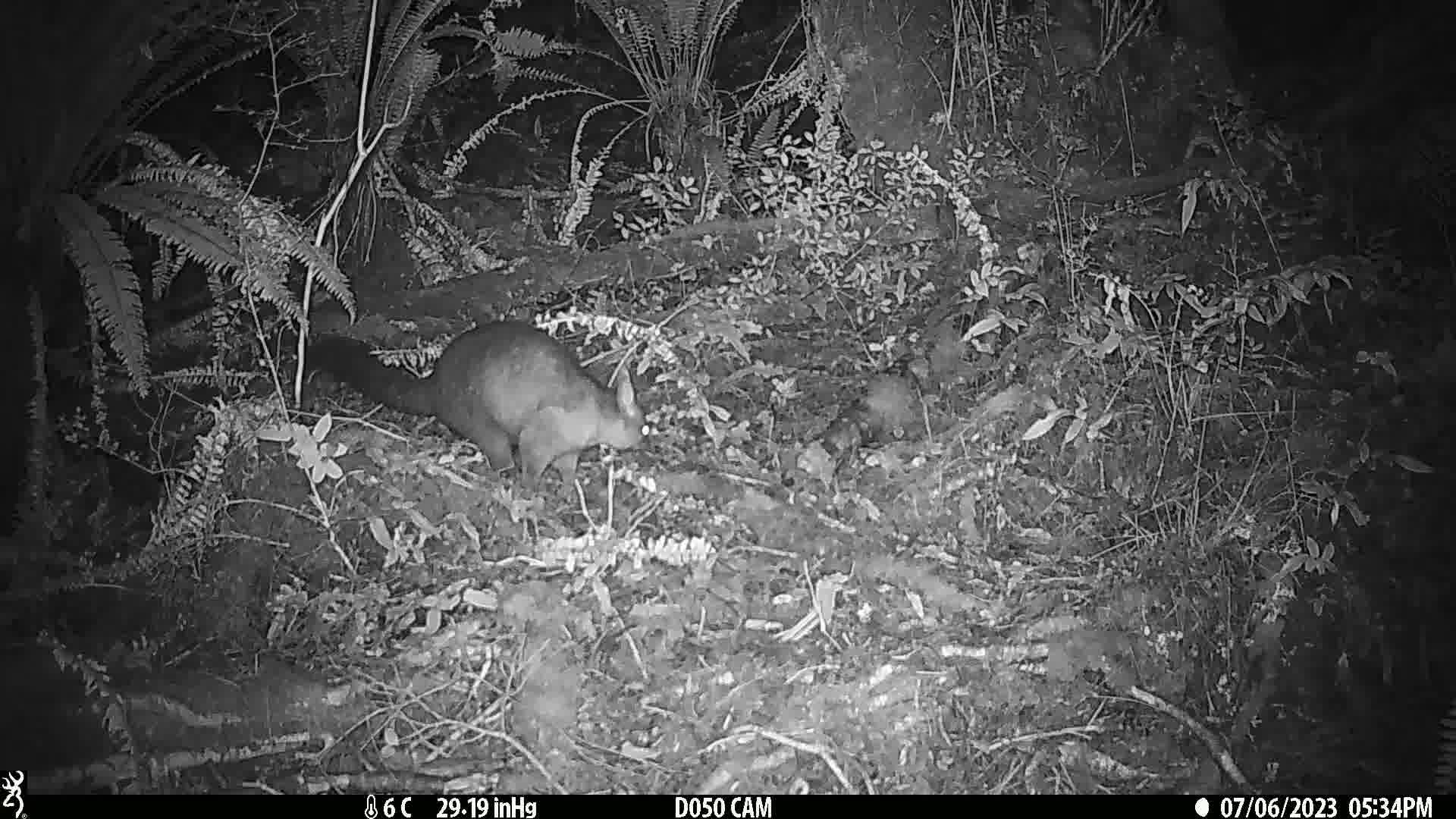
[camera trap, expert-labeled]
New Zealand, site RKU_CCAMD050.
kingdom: Animalia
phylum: Chordata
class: Mammalia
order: Diprotodontia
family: Phalangeridae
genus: Trichosurus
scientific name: Trichosurus vulpecula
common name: common brushtail possum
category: possum